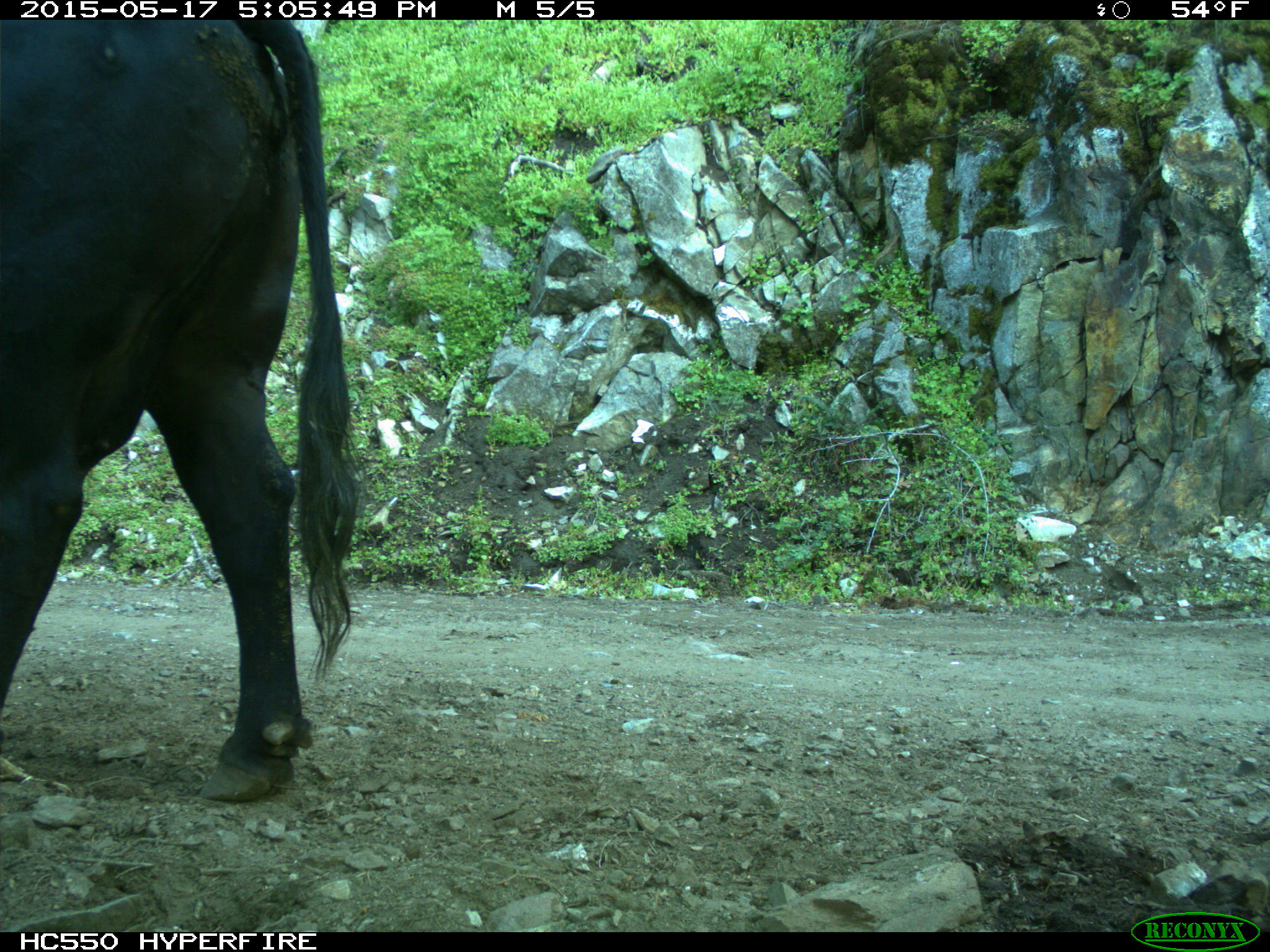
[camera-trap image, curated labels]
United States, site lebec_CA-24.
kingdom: Animalia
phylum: Chordata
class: Mammalia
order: Artiodactyla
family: Bovidae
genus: Bos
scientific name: Bos taurus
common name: domestic cow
Bos taurus (domestic cow).